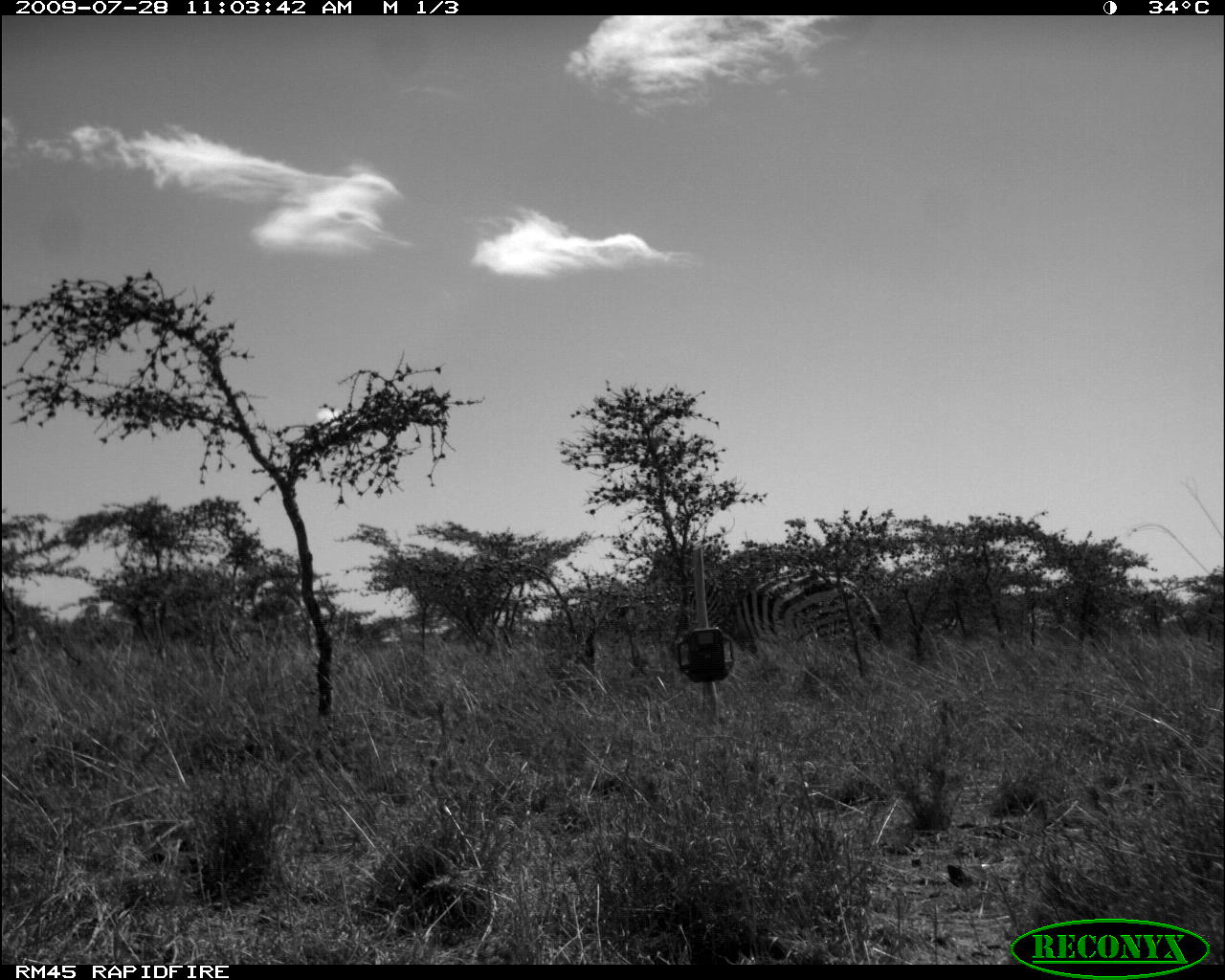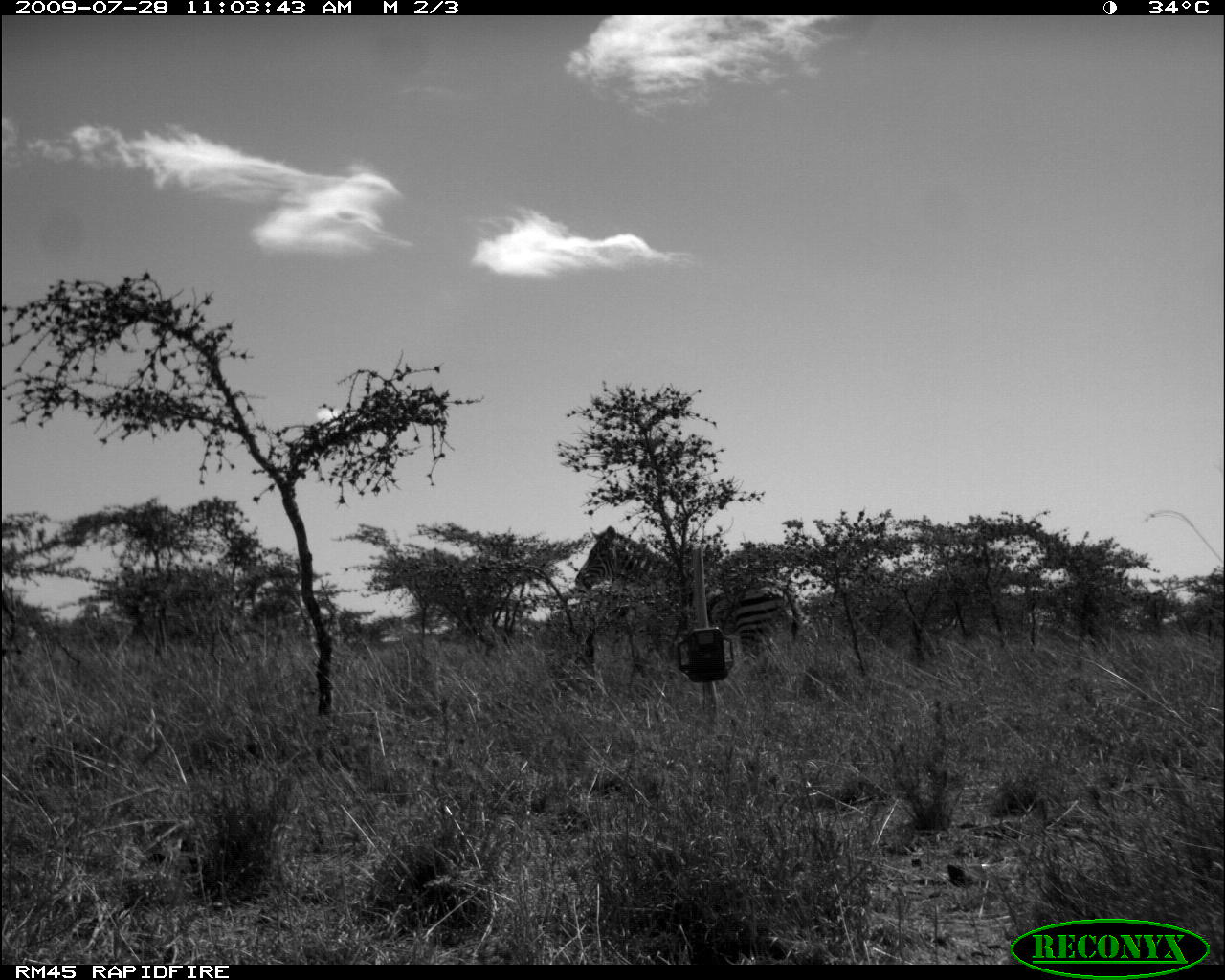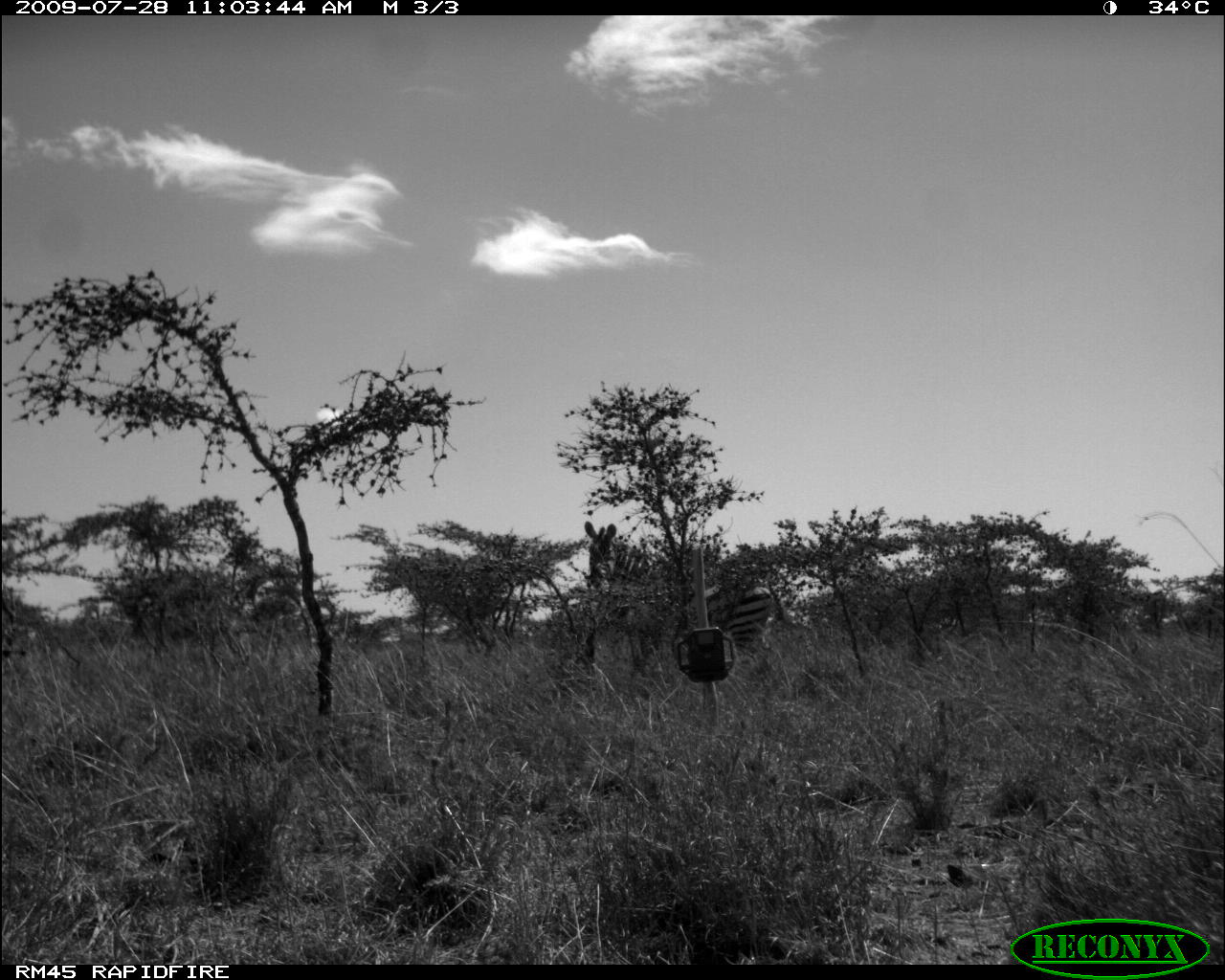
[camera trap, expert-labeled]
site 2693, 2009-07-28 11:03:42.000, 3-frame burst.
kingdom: Animalia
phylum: Chordata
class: Mammalia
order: Perissodactyla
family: Equidae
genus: Equus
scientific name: Equus quagga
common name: plains zebra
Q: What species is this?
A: Equus quagga (plains zebra).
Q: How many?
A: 1.